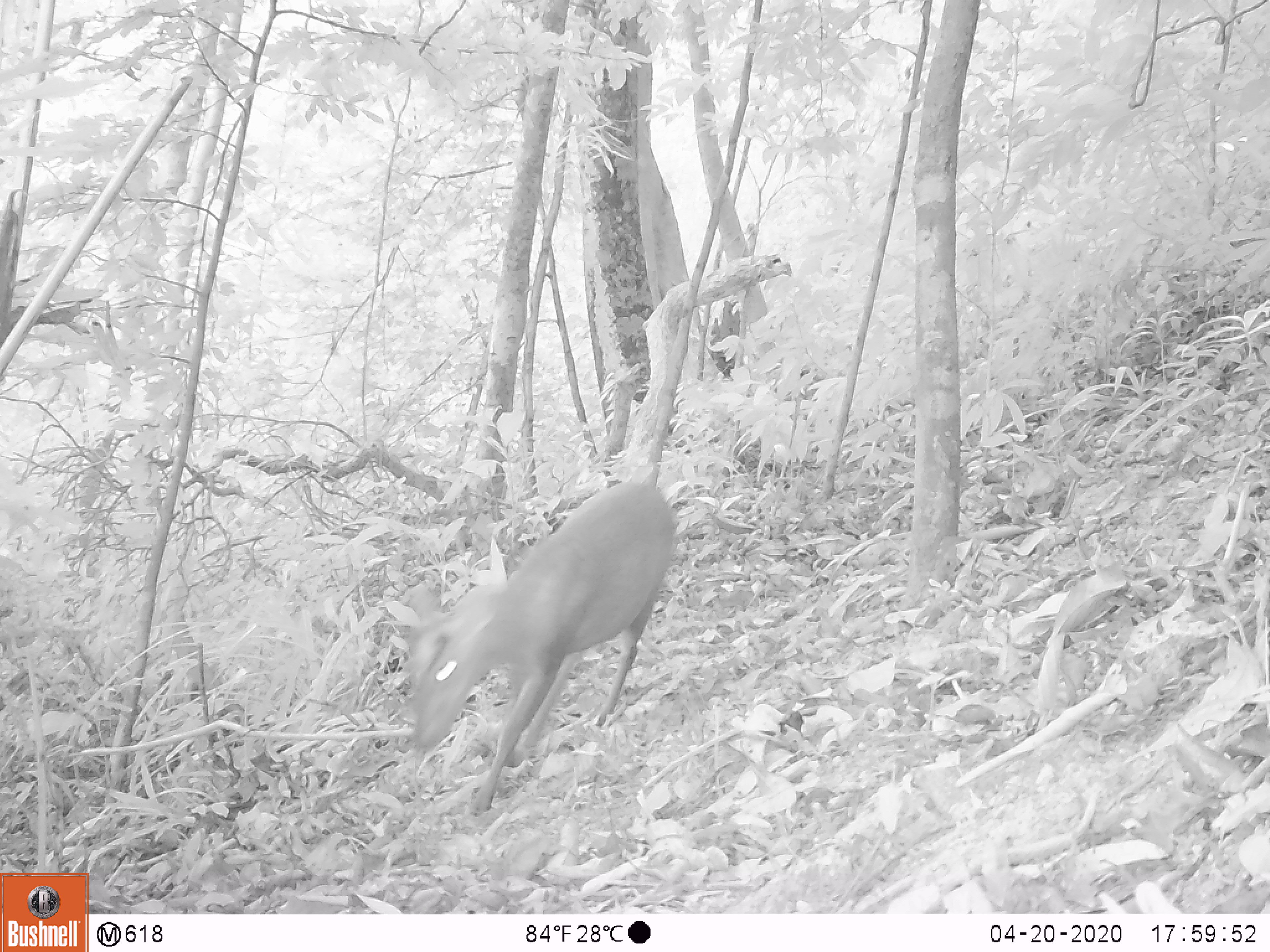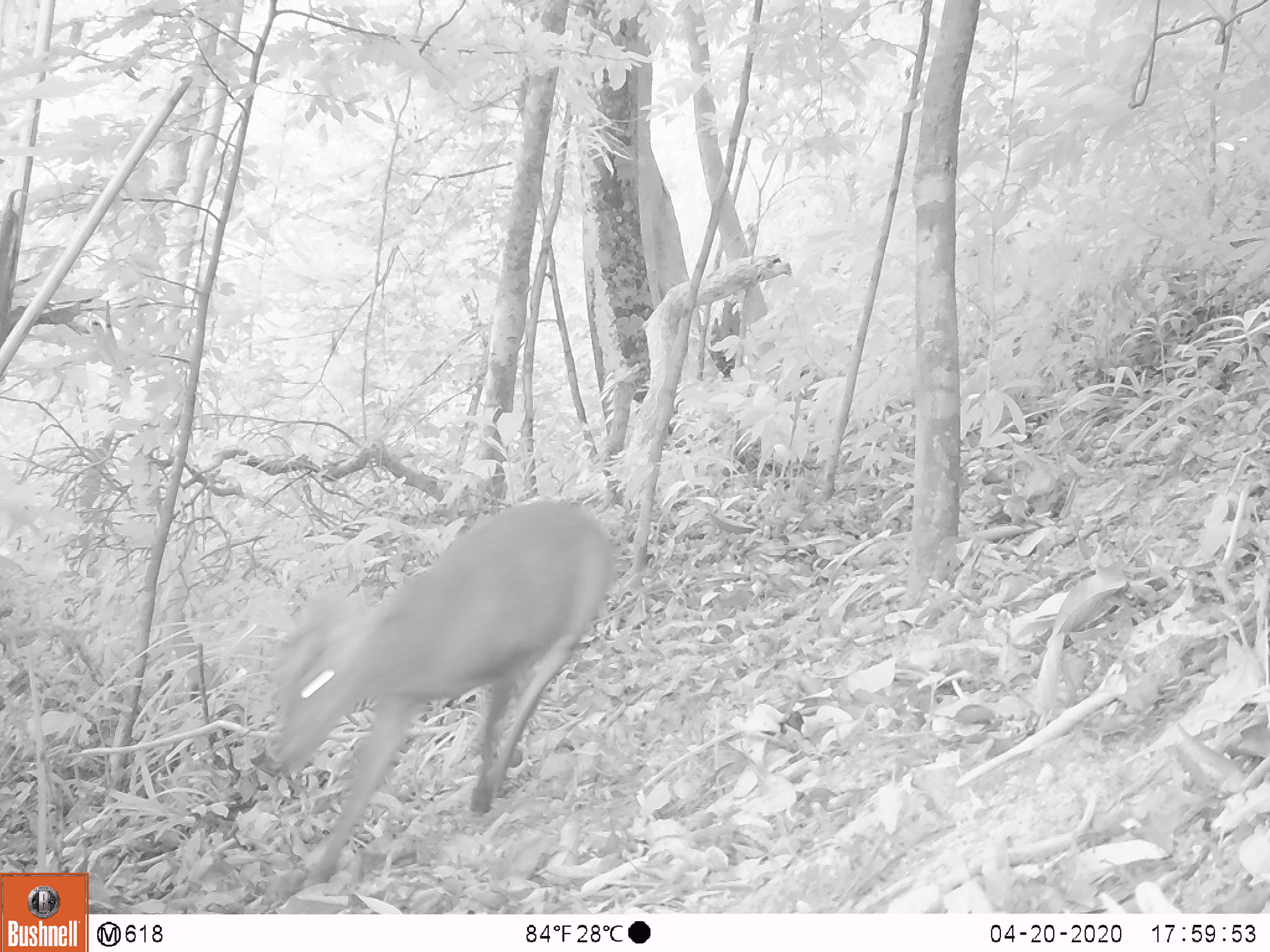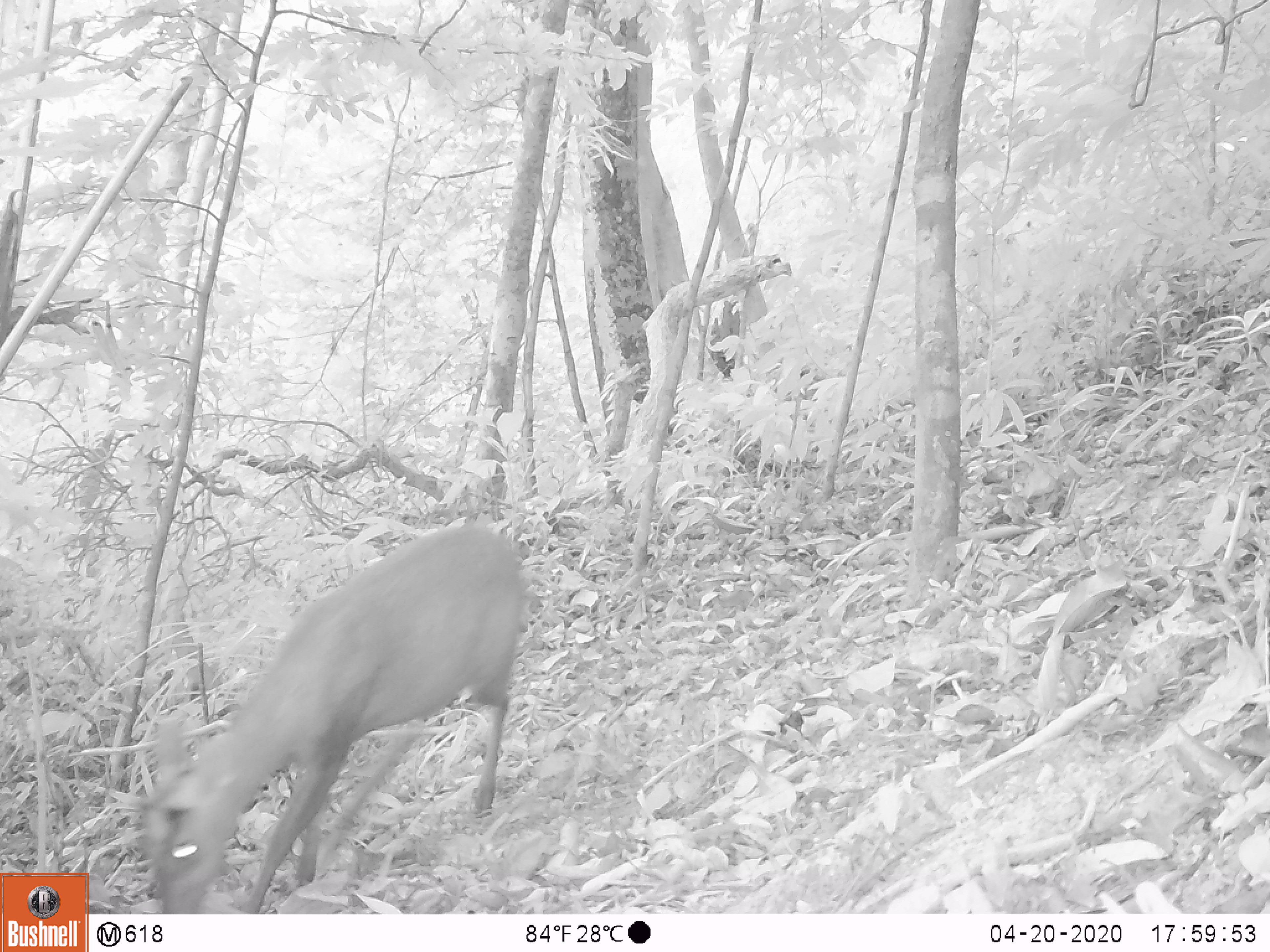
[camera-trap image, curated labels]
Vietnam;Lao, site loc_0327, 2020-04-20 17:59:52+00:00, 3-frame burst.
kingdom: Animalia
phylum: Chordata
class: Mammalia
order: Artiodactyla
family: Cervidae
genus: Muntiacus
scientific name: Muntiacus rooseveltorum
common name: roosevelt's muntjac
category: roosevelts muntjac group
Roosevelts muntjac group (roosevelt's muntjac) (Muntiacus rooseveltorum). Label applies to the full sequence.